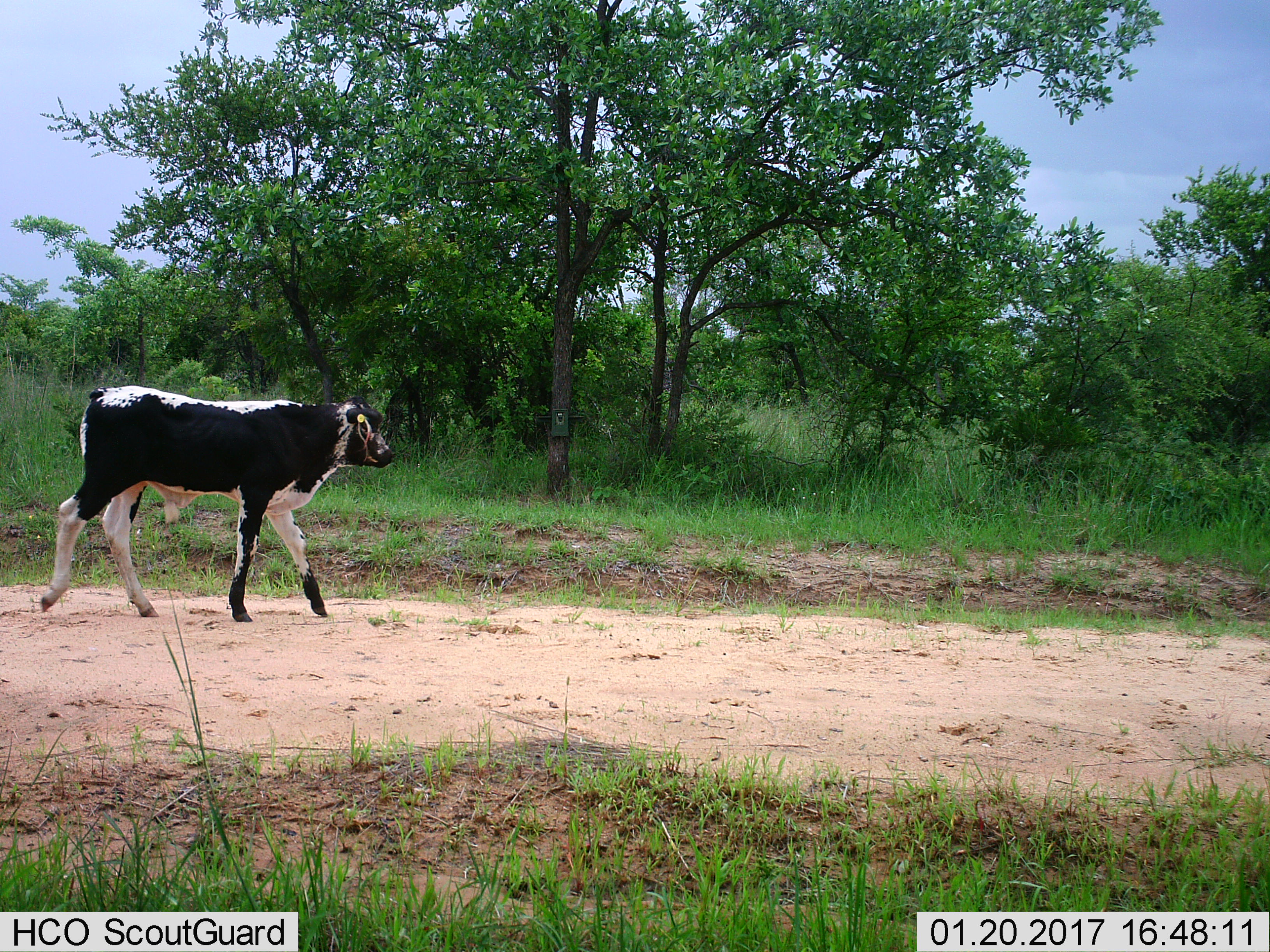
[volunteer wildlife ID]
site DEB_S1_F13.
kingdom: Animalia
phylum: Chordata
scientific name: Vertebrata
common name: domestic animal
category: domesticanimal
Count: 1.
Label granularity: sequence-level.